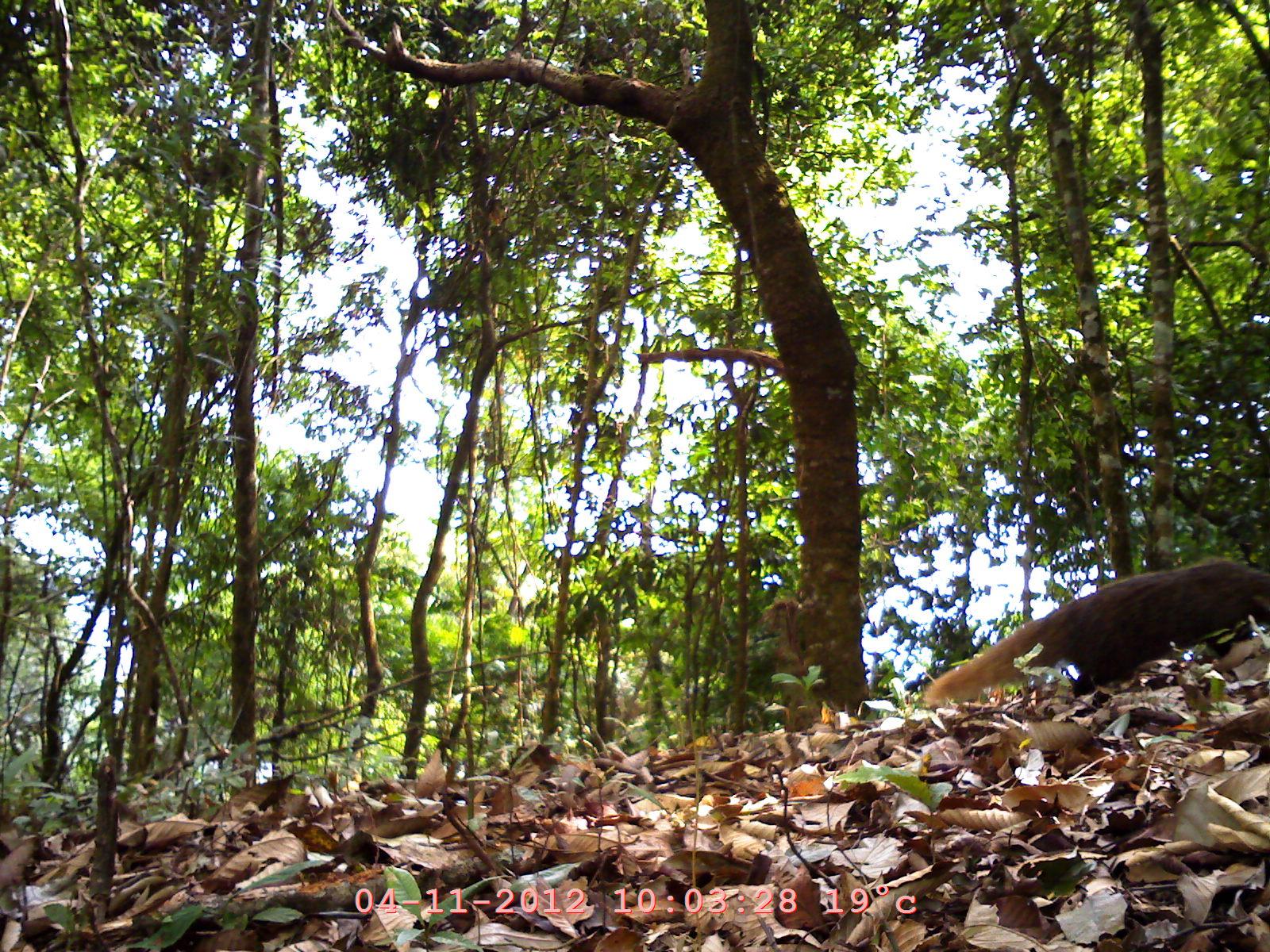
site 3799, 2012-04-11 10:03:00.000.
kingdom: Animalia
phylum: Chordata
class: Mammalia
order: Carnivora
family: Herpestidae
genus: Urva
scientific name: Urva urva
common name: crab-eating mongoose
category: herpestes urva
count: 1